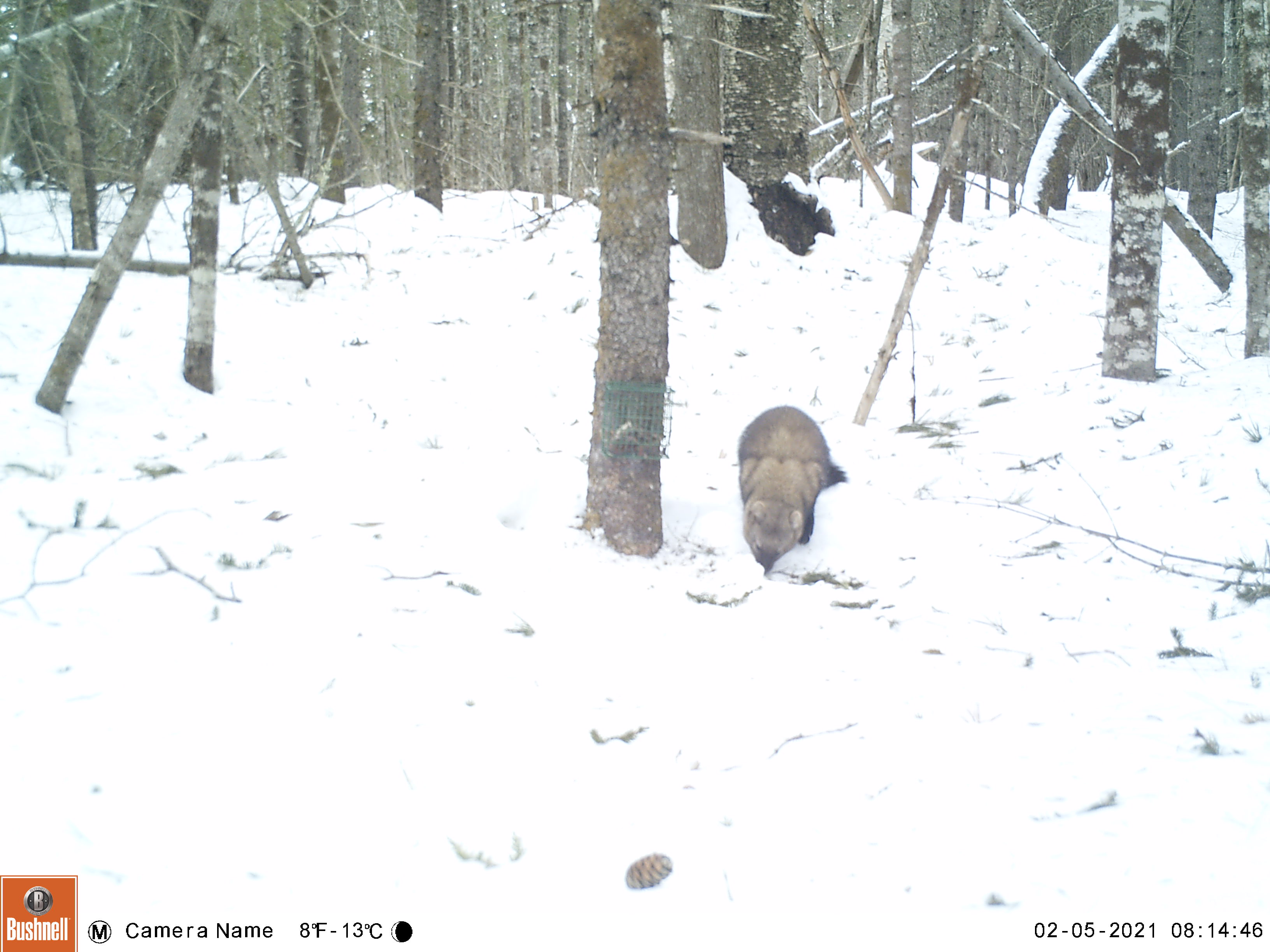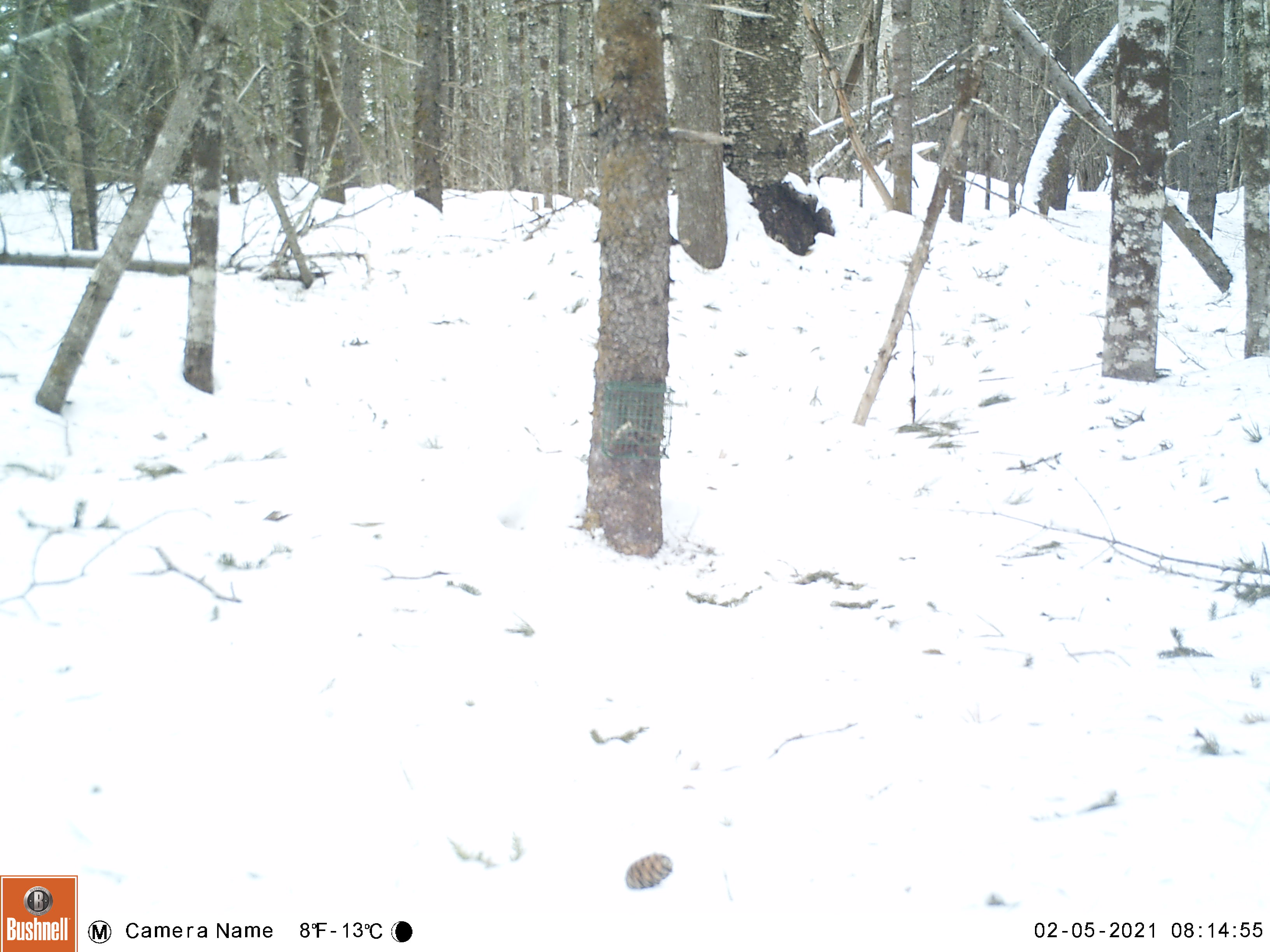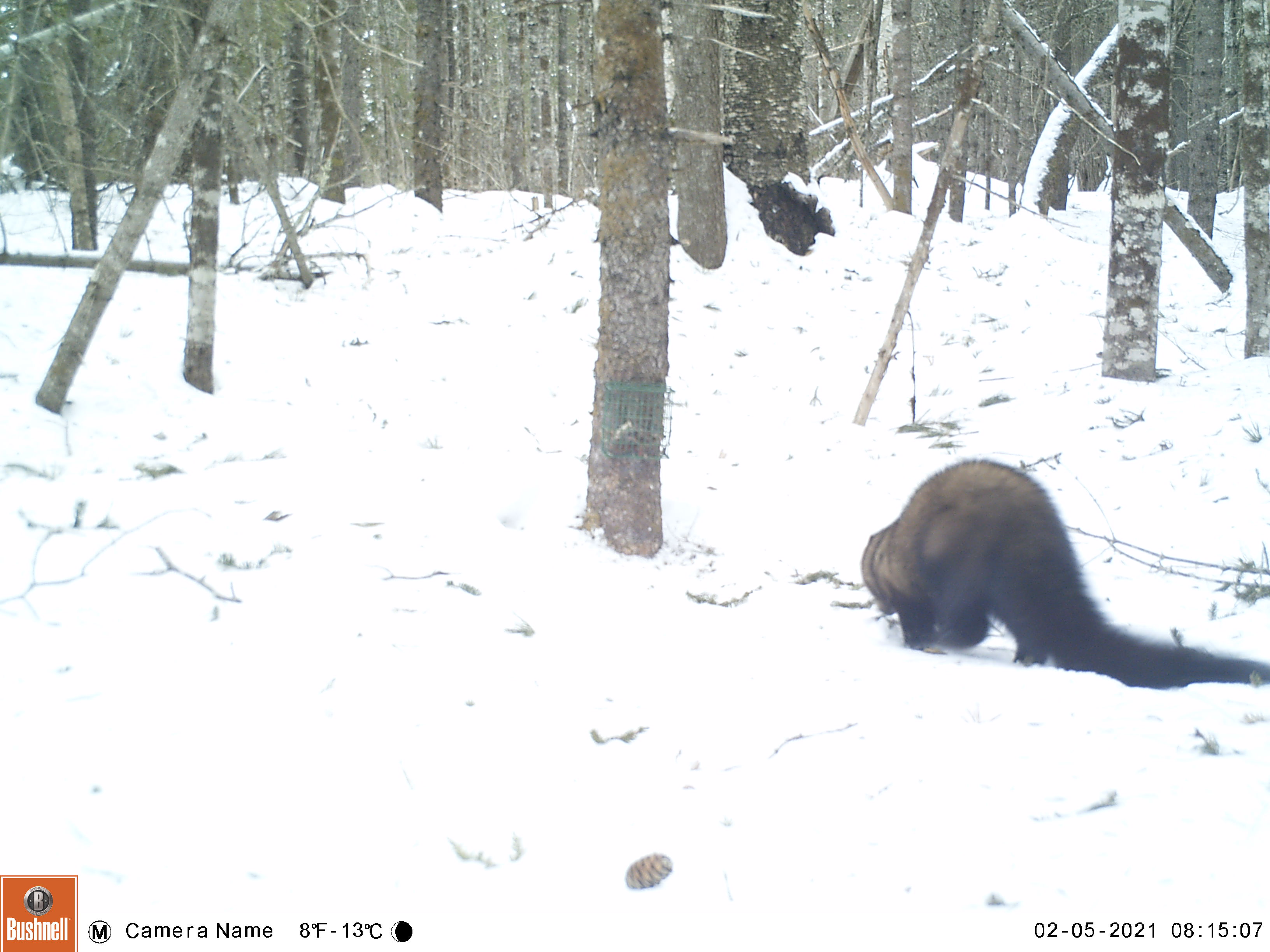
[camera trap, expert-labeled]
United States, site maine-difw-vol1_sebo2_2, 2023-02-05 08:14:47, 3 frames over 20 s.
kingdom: Animalia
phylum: Chordata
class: Mammalia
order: Carnivora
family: Mustelidae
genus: Pekania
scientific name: Pekania pennanti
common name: fisher